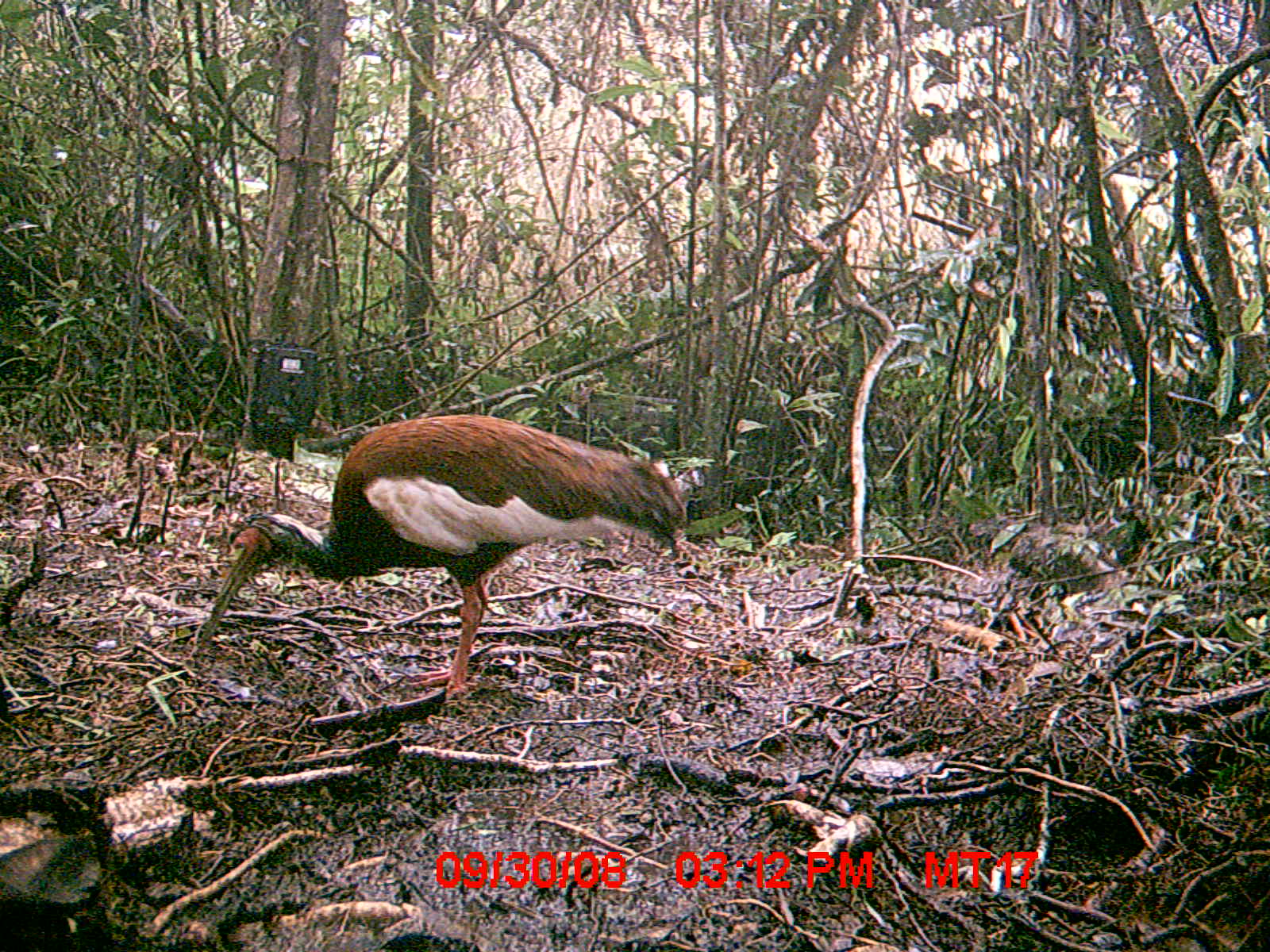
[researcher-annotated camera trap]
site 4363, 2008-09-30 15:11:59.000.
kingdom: Animalia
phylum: Chordata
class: Aves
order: Pelecaniformes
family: Threskiornithidae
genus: Lophotibis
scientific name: Lophotibis cristata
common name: madagascan ibis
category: lophotibis cristataa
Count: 2.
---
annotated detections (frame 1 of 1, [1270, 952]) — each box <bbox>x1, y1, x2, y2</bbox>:
lophotibis cristataa: <bbox>196, 409, 691, 699</bbox>